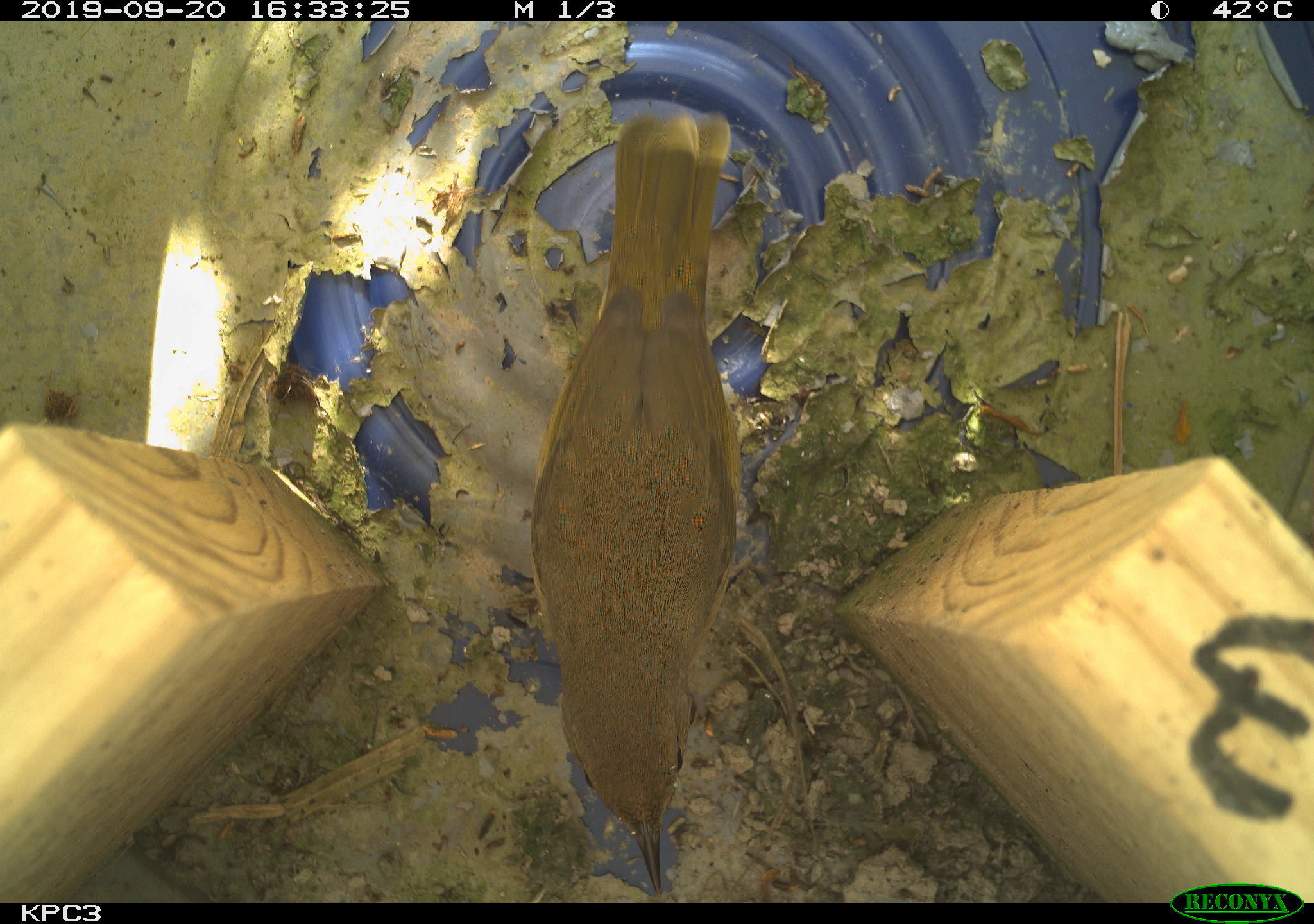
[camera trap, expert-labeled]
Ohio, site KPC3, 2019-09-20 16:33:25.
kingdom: Animalia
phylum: Chordata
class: Aves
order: Passeriformes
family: Parulidae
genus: Geothlypis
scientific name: Geothlypis trichas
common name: common yellowthroat